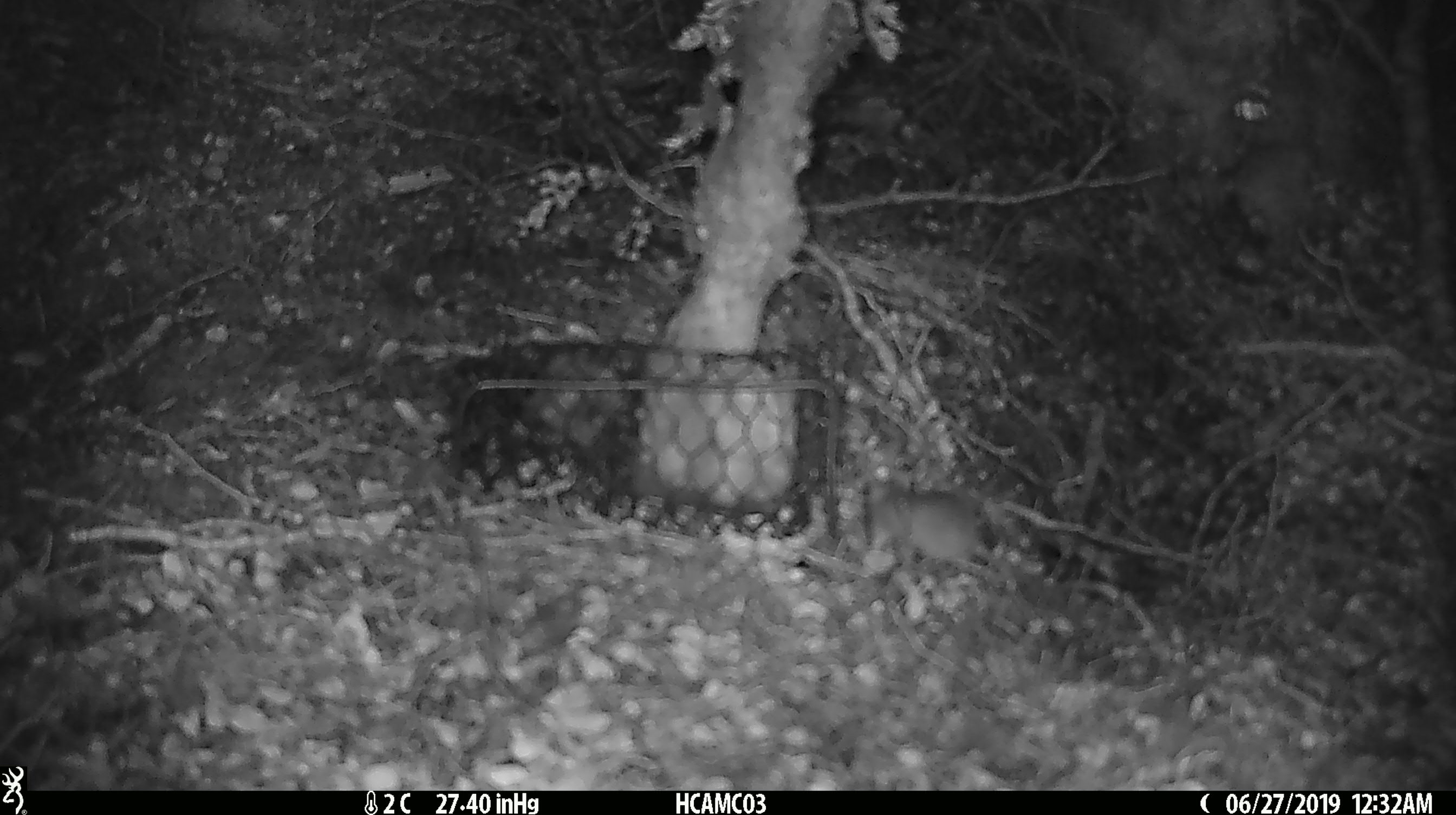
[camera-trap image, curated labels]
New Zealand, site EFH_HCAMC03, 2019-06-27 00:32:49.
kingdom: Animalia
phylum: Chordata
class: Mammalia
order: Rodentia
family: Muridae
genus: Mus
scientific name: Mus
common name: mouse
Mouse (Mus).